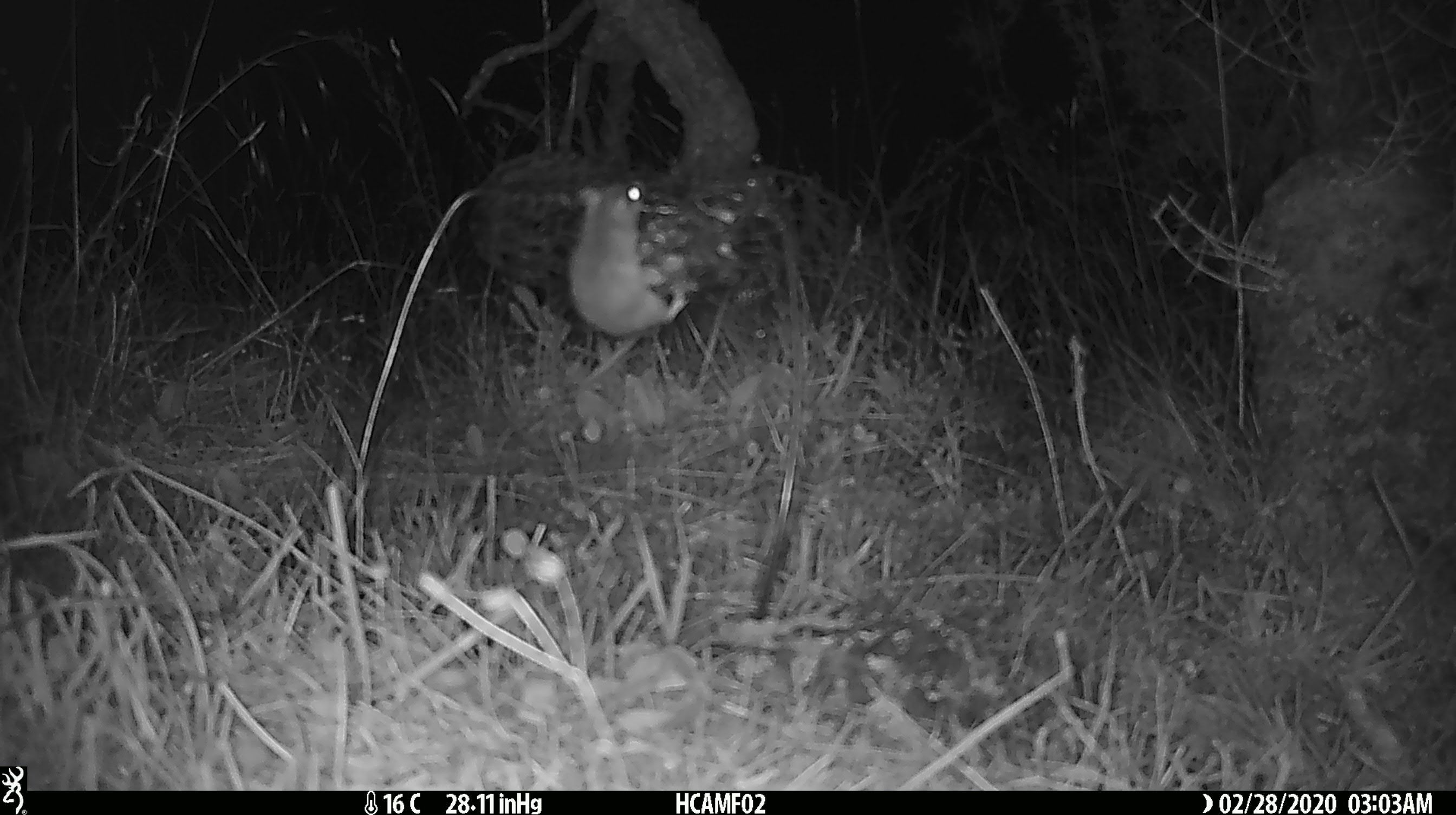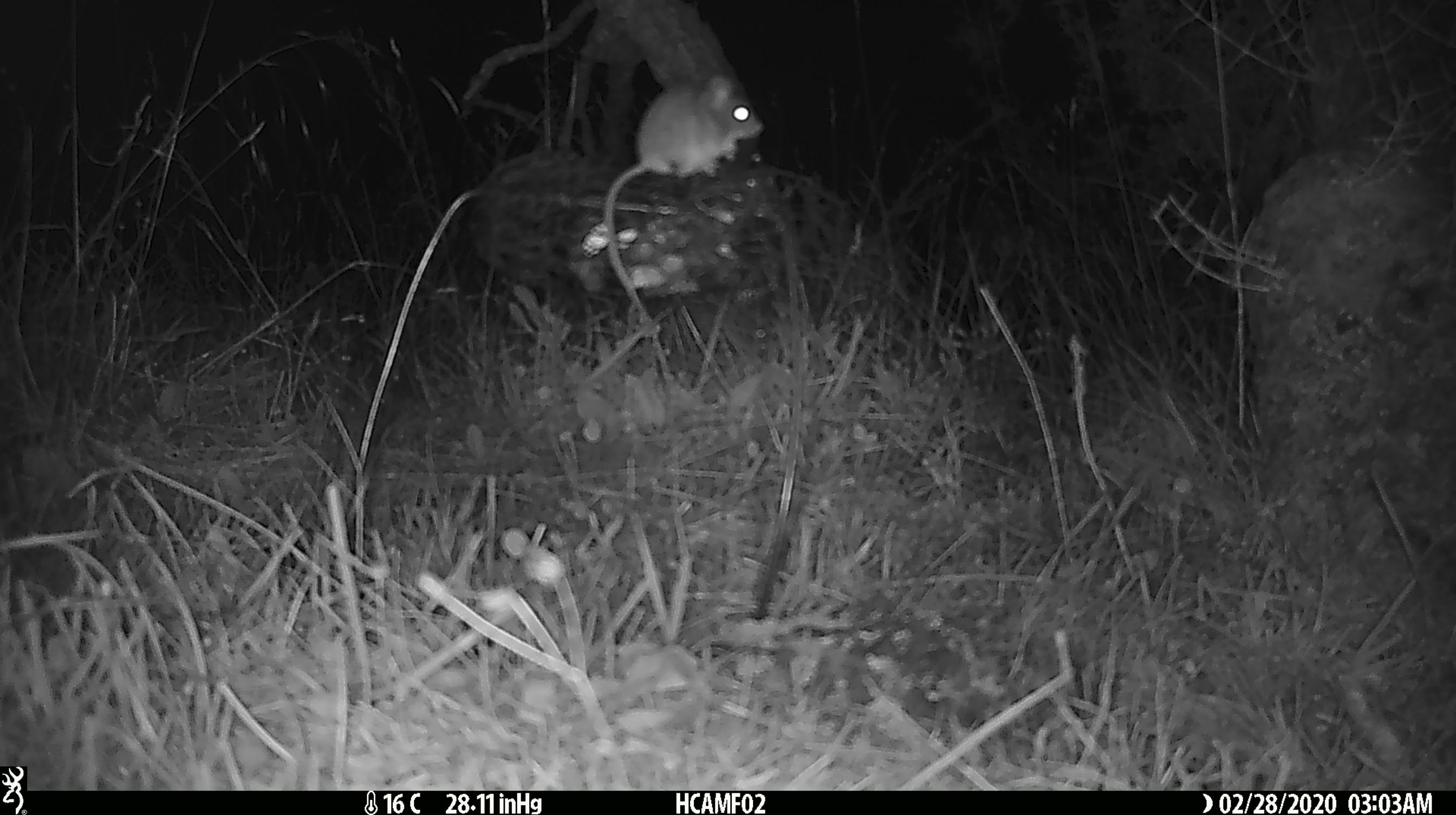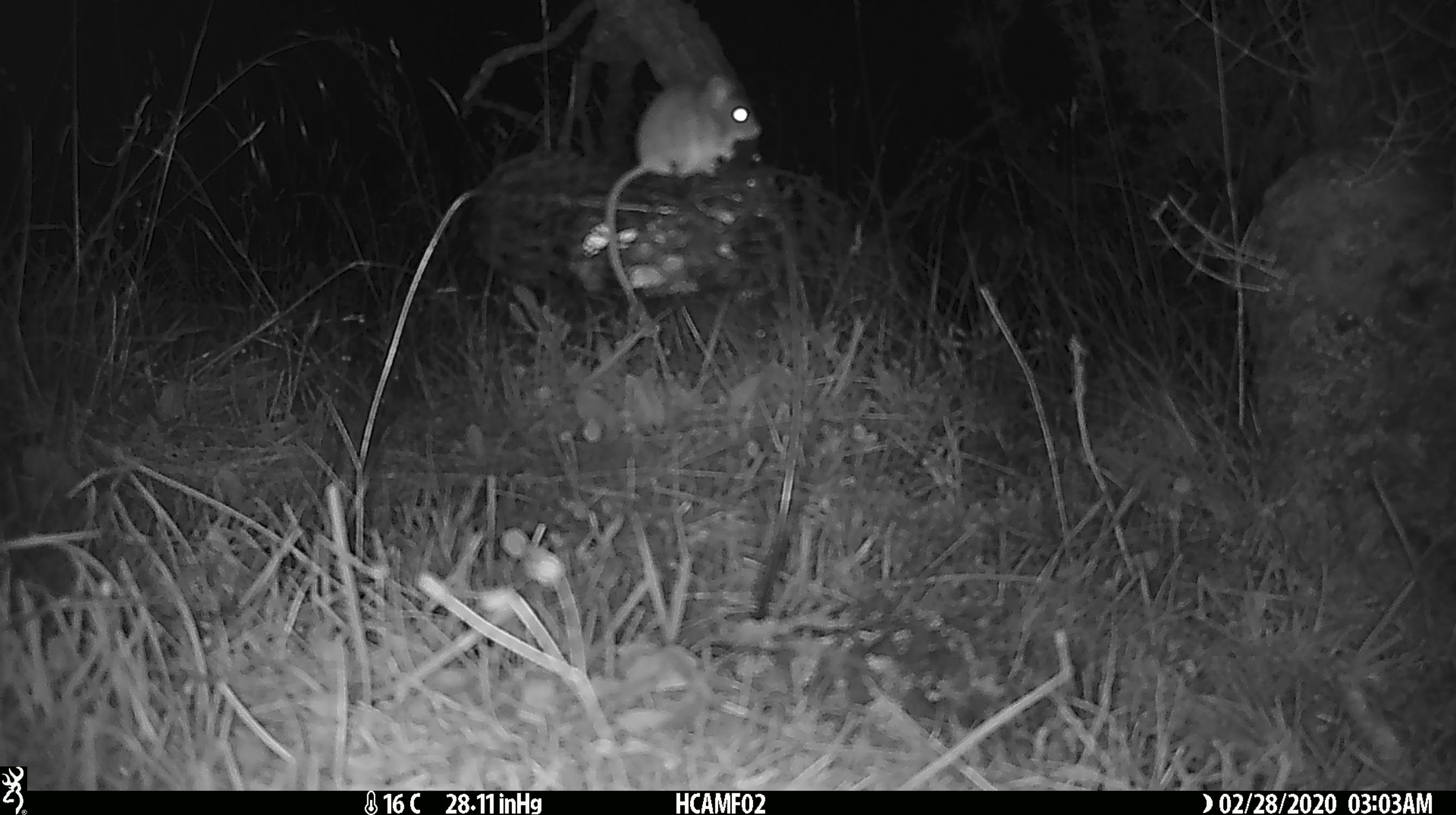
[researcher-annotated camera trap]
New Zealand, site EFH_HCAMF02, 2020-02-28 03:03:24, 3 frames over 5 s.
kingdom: Animalia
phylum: Chordata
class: Mammalia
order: Rodentia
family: Muridae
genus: Mus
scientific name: Mus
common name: mouse